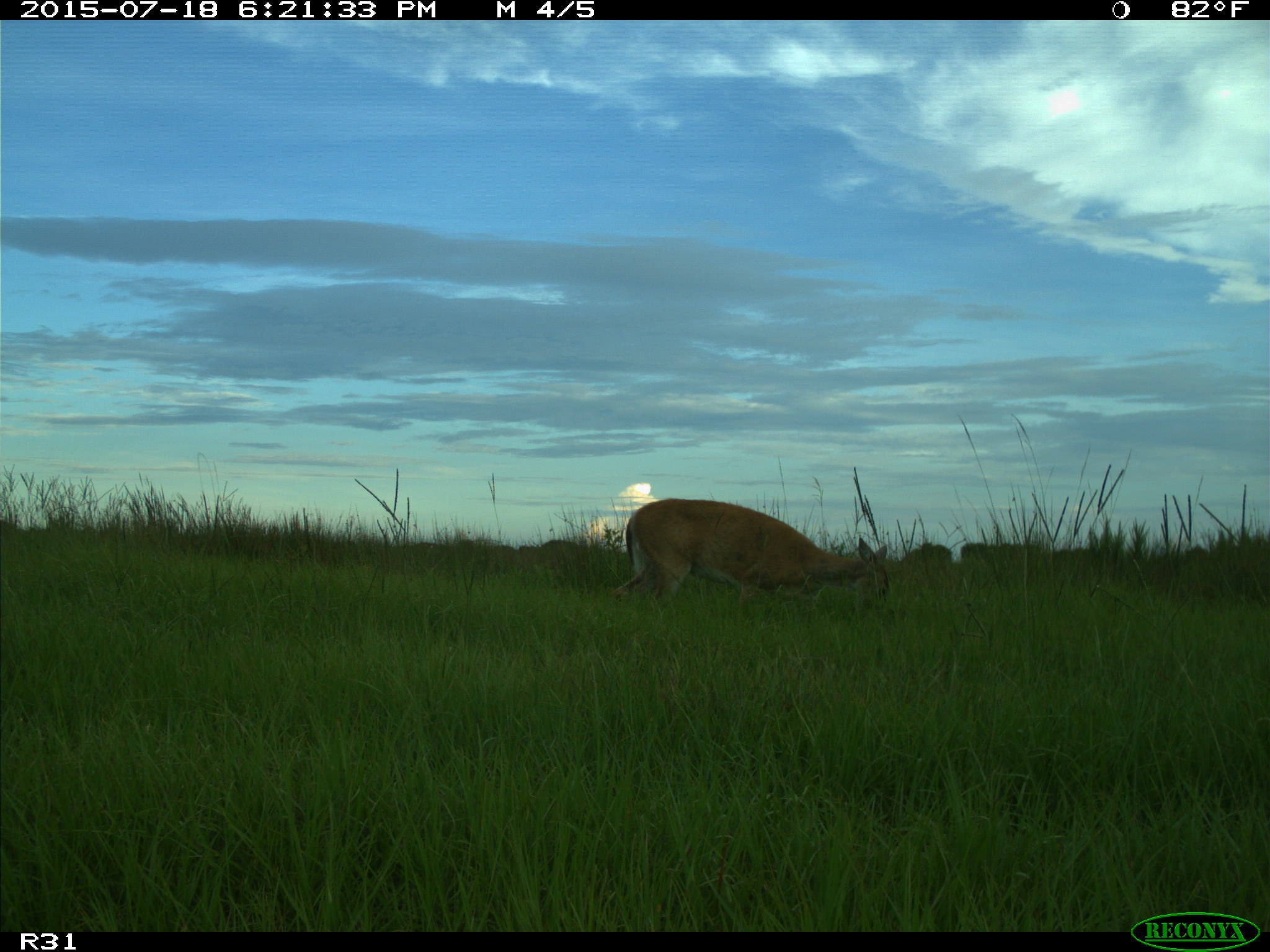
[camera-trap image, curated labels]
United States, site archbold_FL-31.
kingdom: Animalia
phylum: Chordata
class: Mammalia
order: Artiodactyla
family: Cervidae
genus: Odocoileus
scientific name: Odocoileus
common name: deer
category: unidentified deer